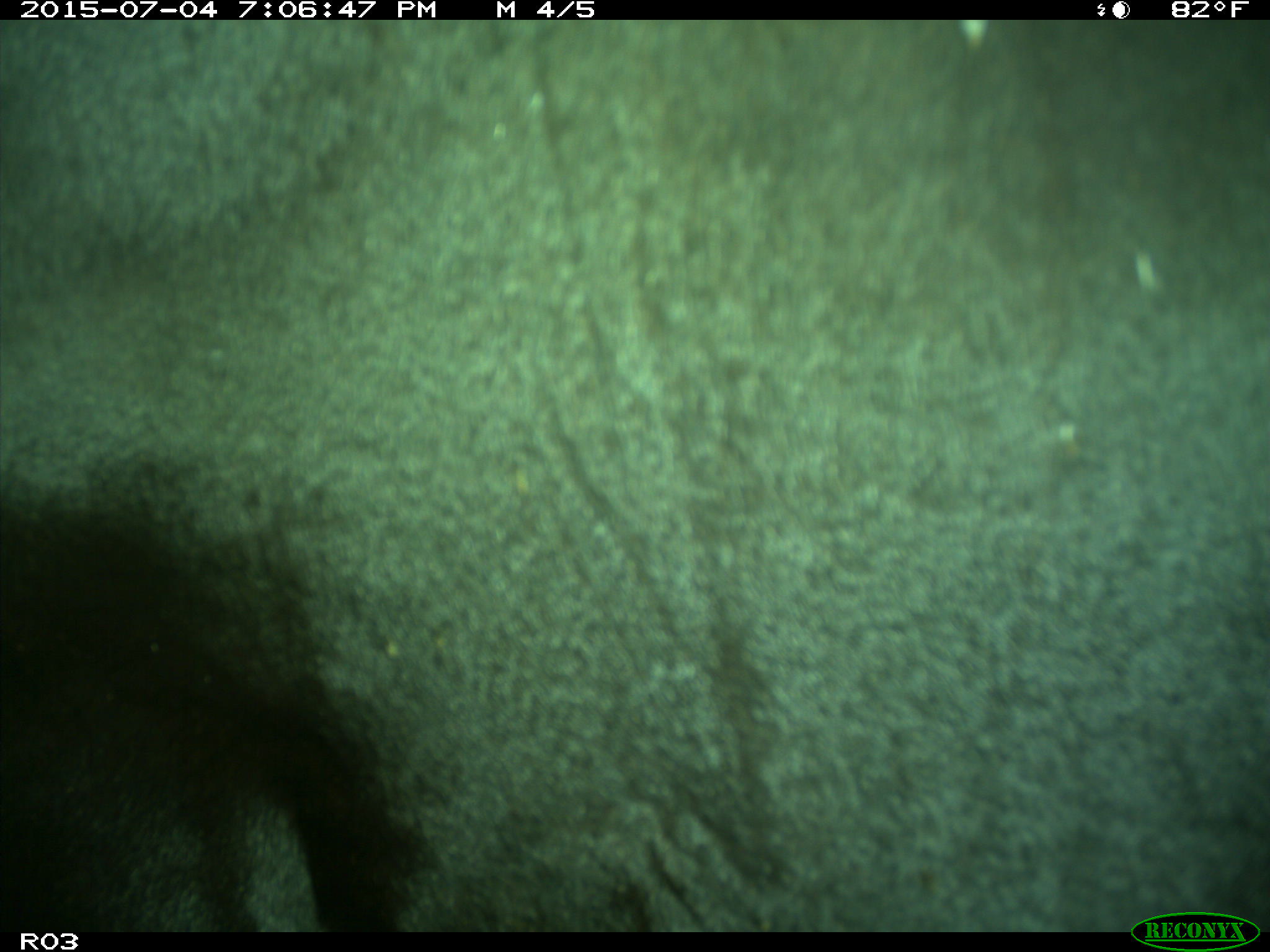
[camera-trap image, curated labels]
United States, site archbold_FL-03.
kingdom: Animalia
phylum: Chordata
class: Mammalia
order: Artiodactyla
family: Bovidae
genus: Bos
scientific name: Bos taurus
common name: domestic cow